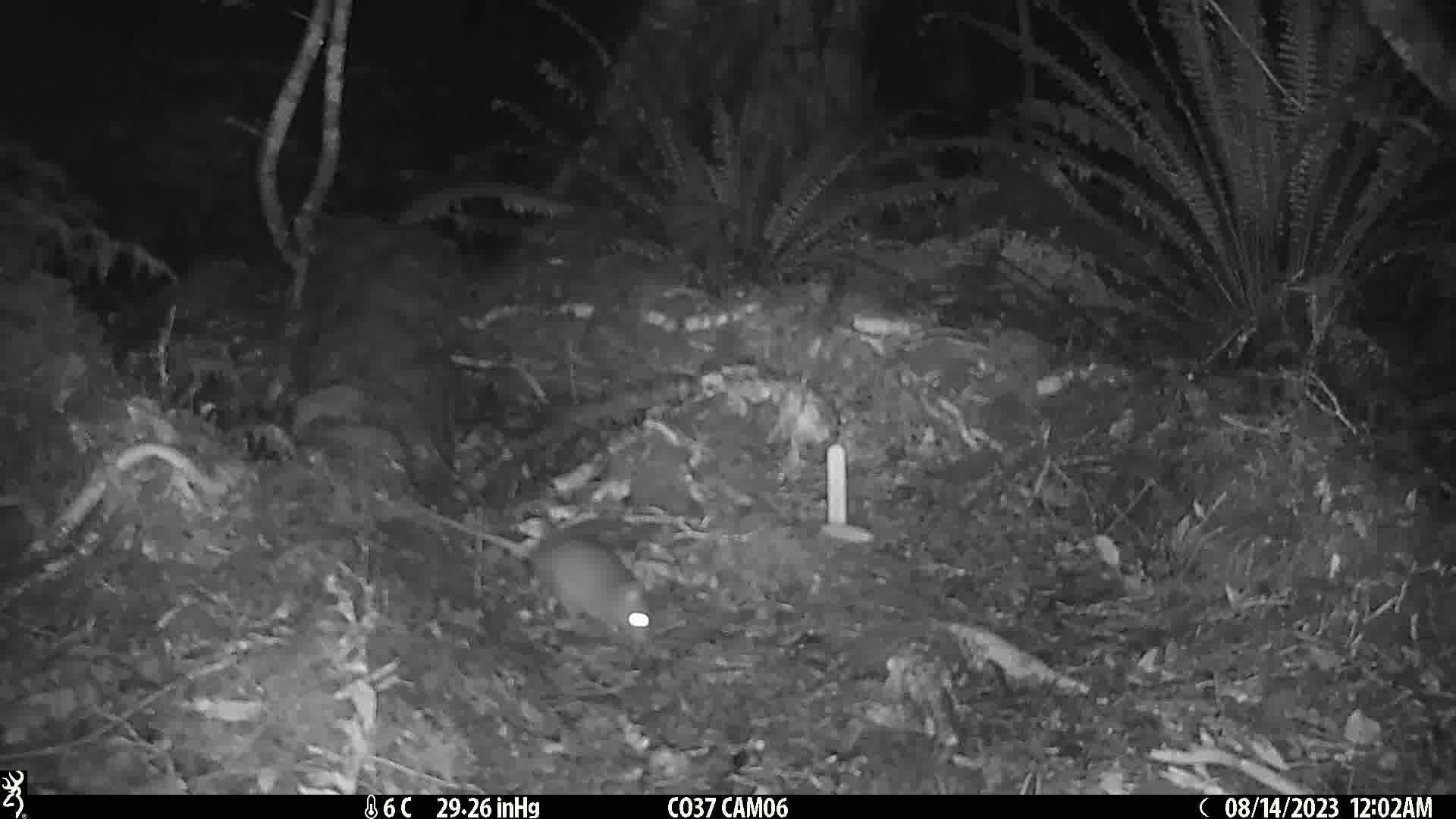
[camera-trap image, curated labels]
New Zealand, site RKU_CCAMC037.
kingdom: Animalia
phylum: Chordata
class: Mammalia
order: Rodentia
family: Muridae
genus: Rattus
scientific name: Rattus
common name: rat